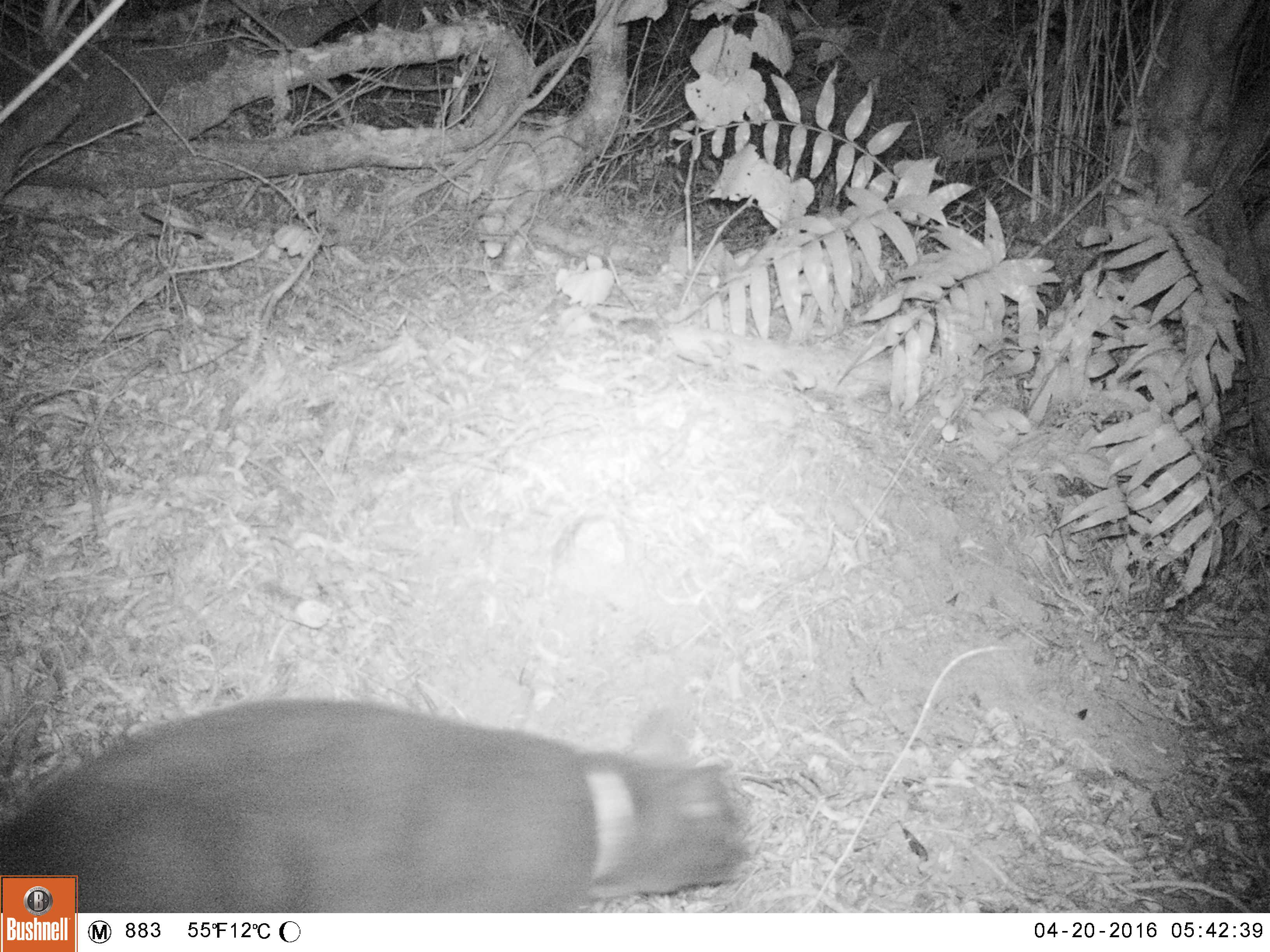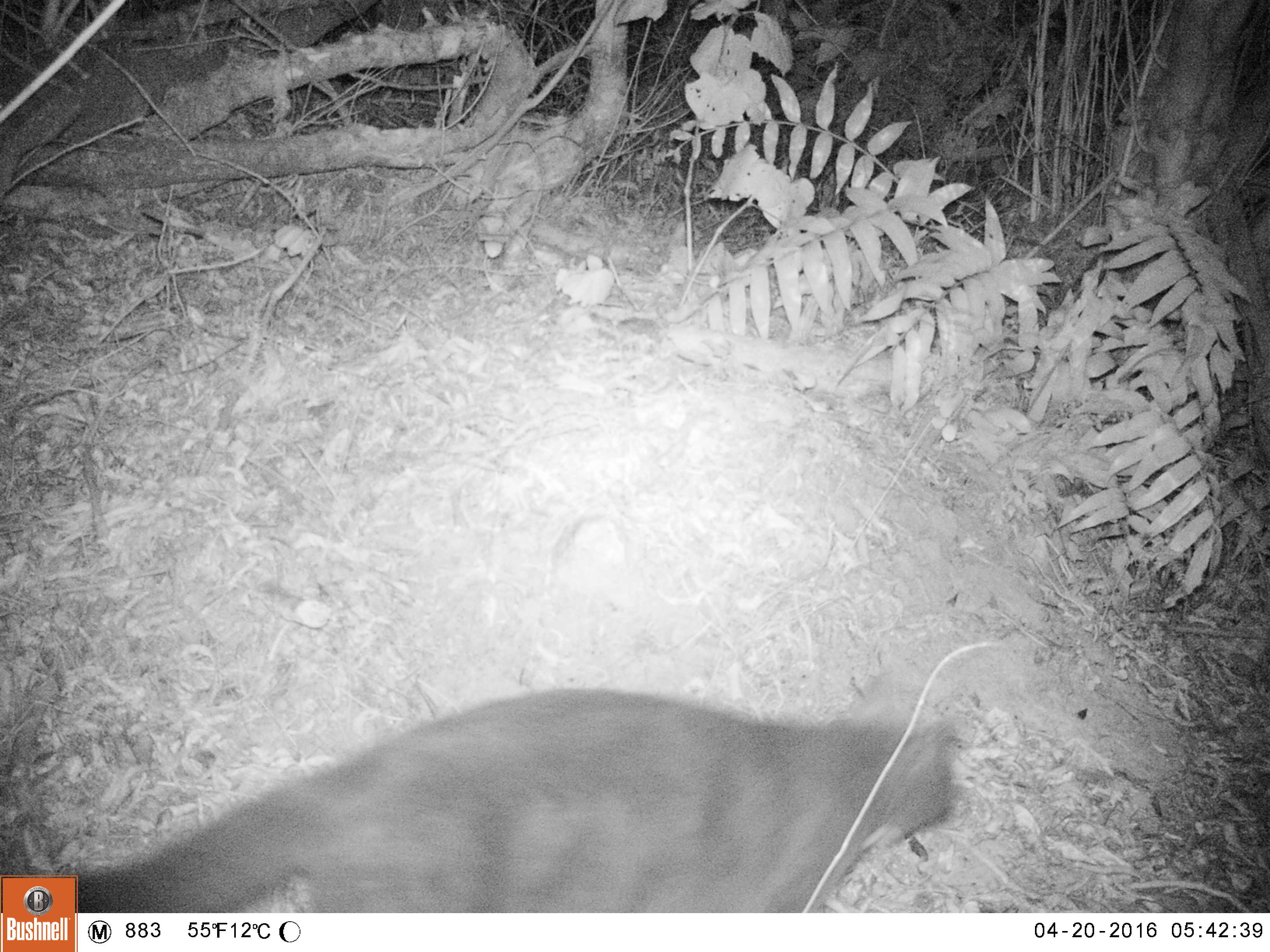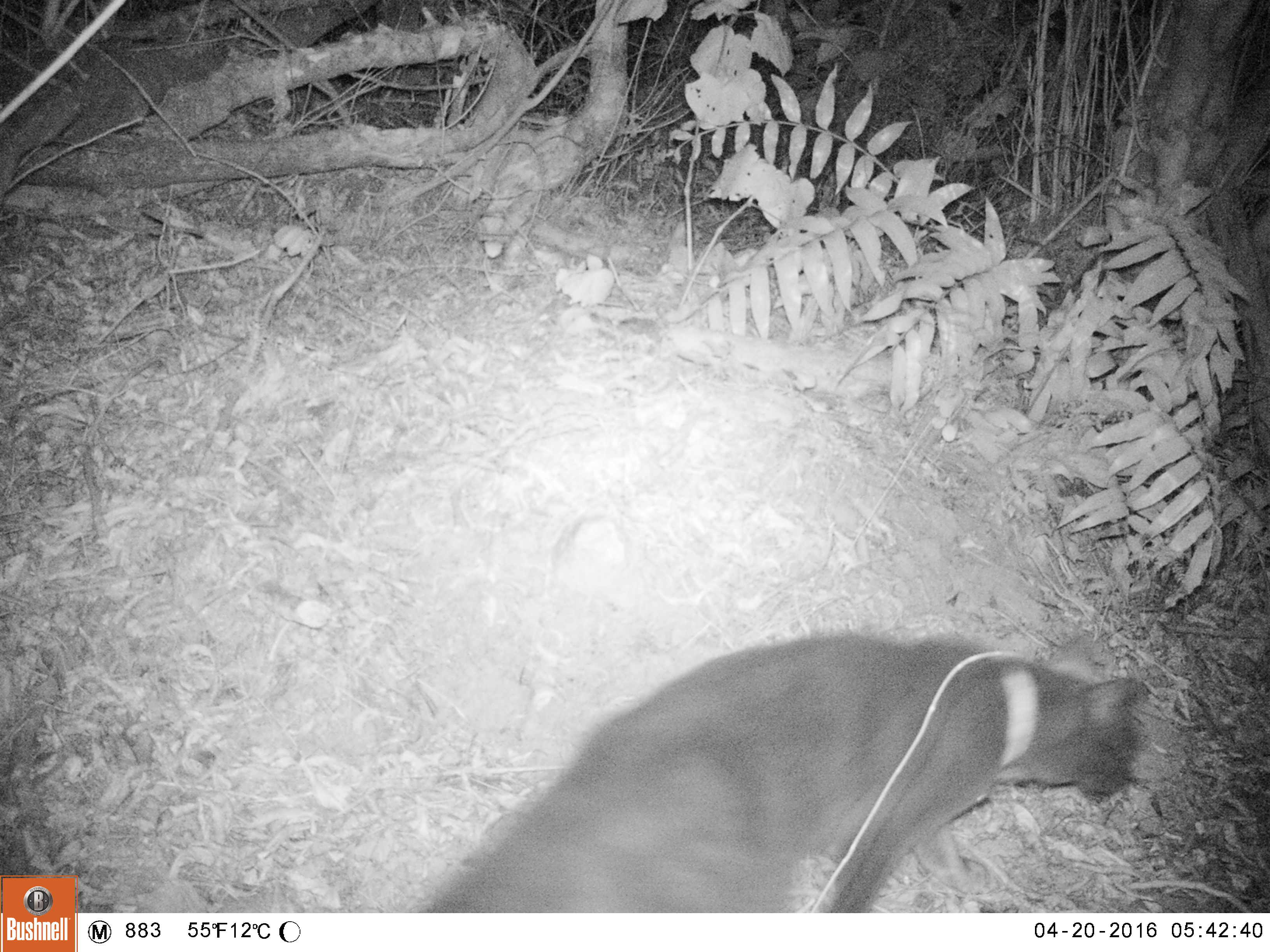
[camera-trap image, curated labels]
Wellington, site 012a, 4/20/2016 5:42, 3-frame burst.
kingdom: Animalia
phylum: Chordata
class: Mammalia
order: Carnivora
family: Felidae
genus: Felis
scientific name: Felis catus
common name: cat